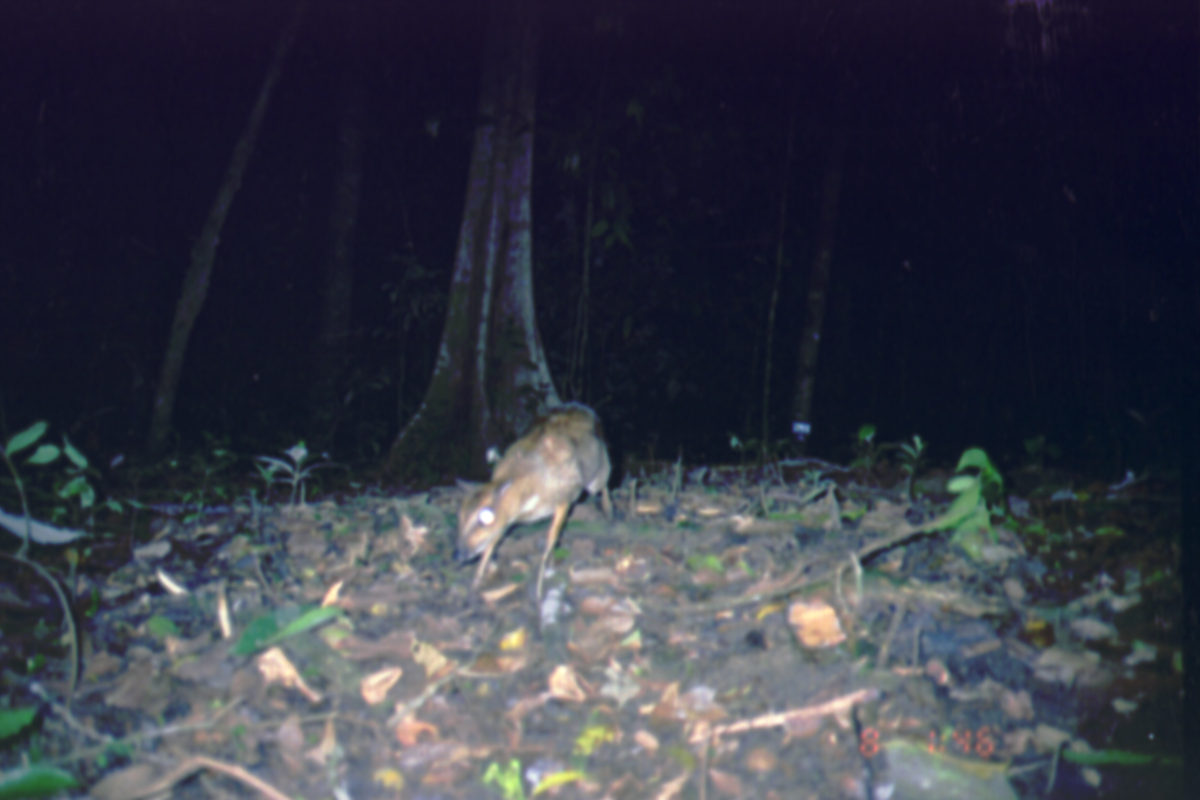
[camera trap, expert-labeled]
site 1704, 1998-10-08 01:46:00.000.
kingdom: Animalia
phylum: Chordata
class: Mammalia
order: Artiodactyla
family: Tragulidae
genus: Tragulus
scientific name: Tragulus napu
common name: greater oriental chevrotain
Tragulus napu (greater oriental chevrotain), count 1.